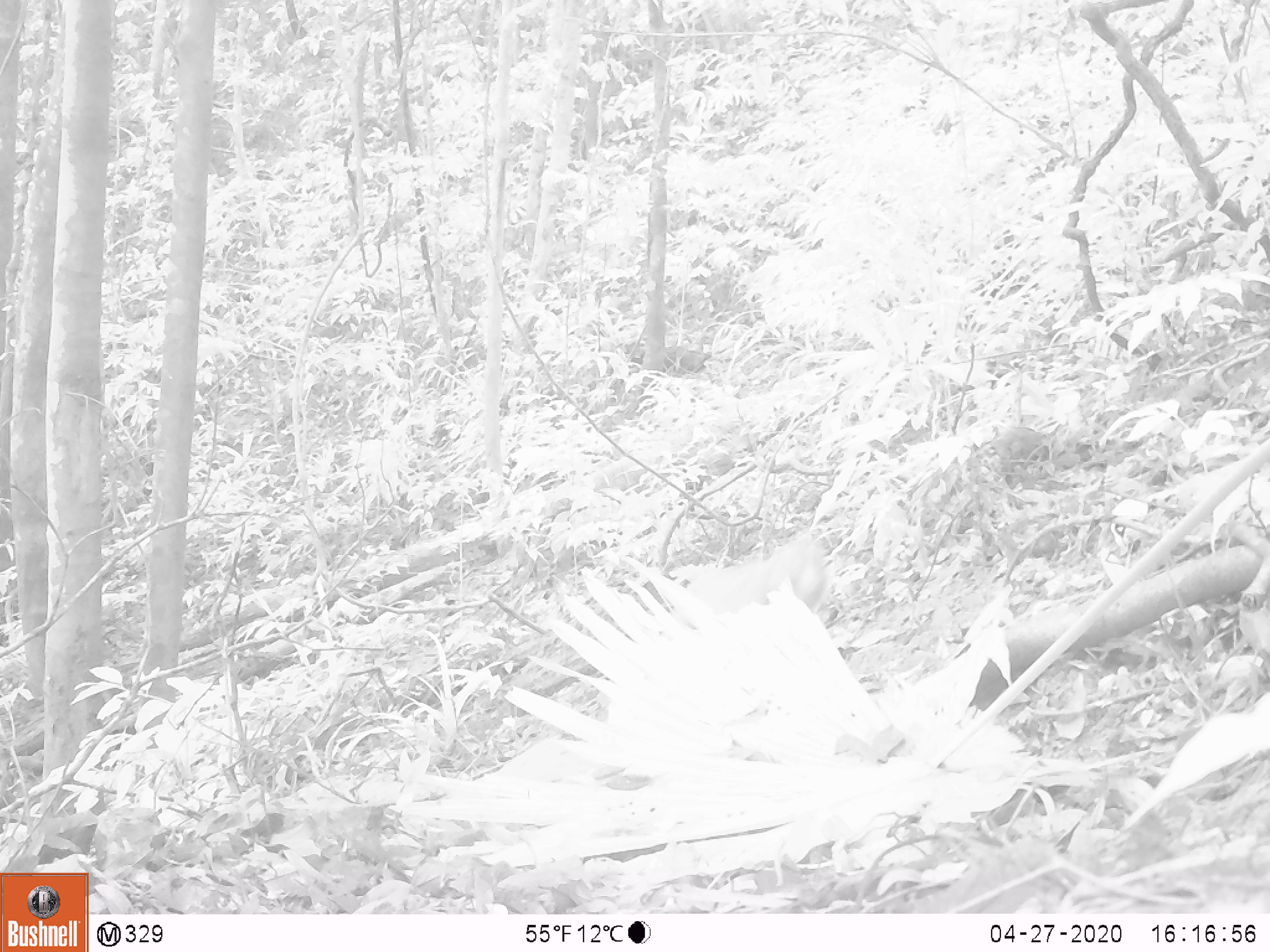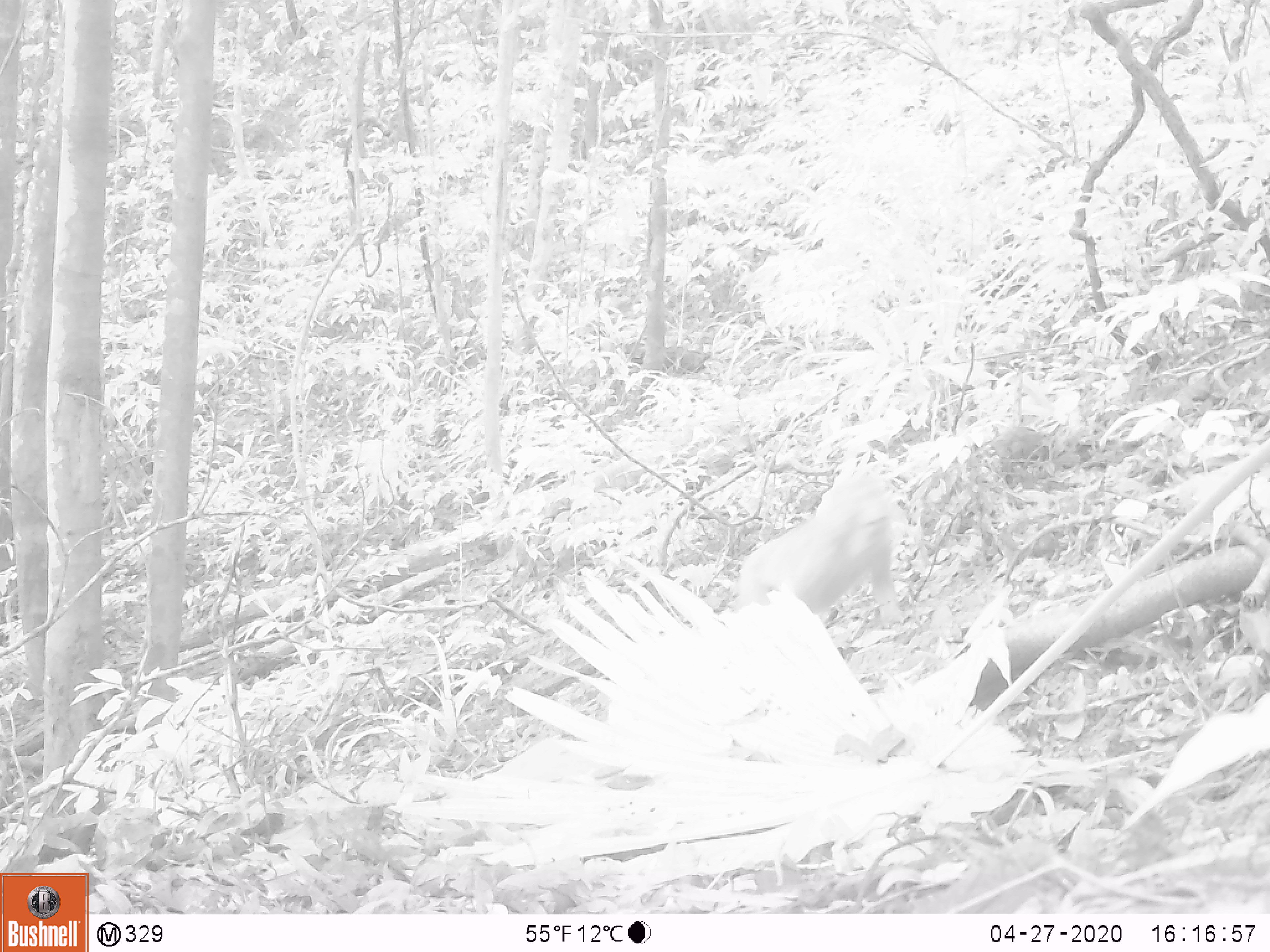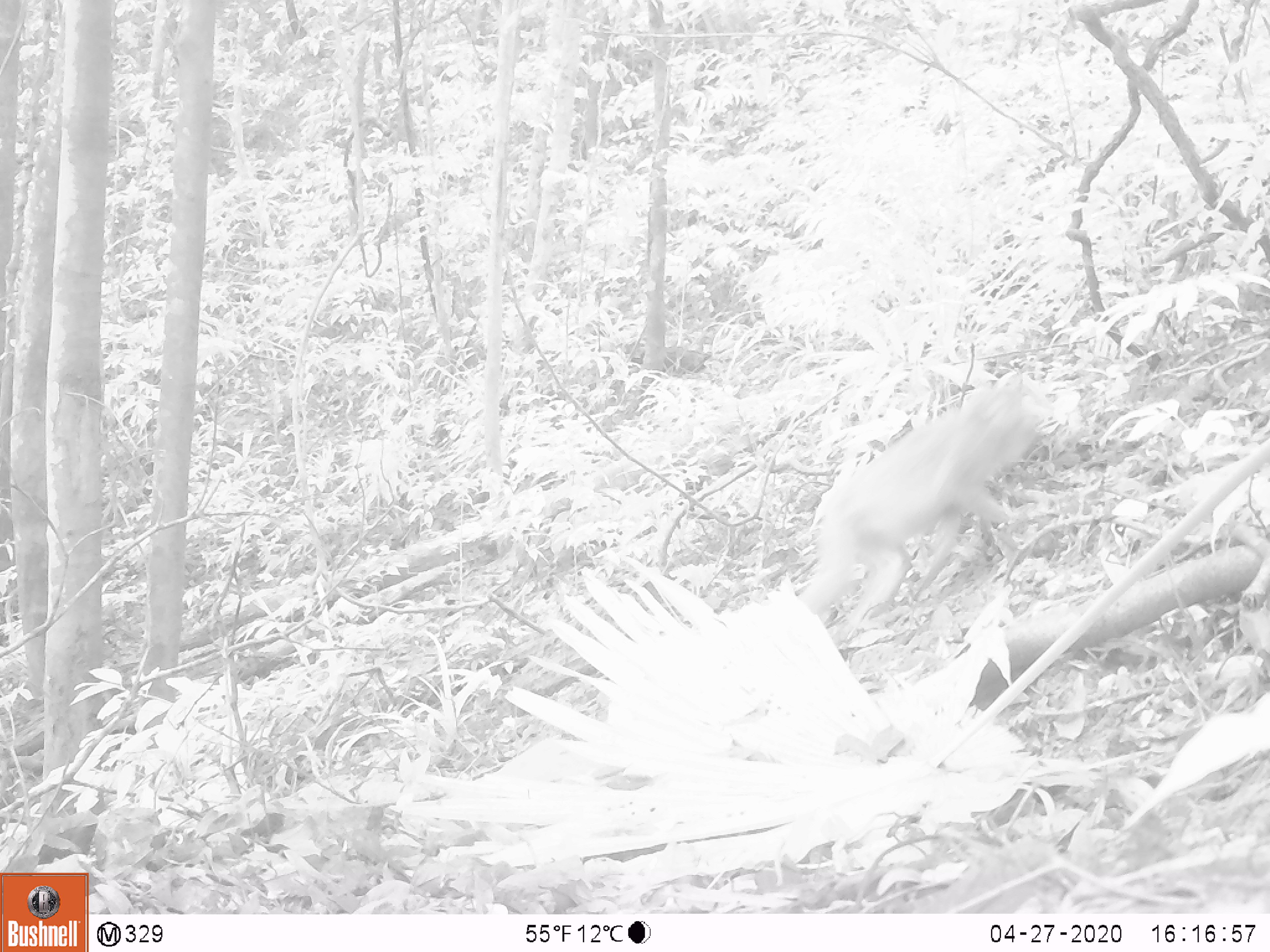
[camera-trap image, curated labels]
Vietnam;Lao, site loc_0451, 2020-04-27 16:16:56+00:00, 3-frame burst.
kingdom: Animalia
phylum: Chordata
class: Mammalia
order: Primates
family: Cercopithecidae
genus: Macaca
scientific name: Macaca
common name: macaques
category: assam or rhesus macaque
Assam or rhesus macaque (macaques) (Macaca). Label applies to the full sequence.